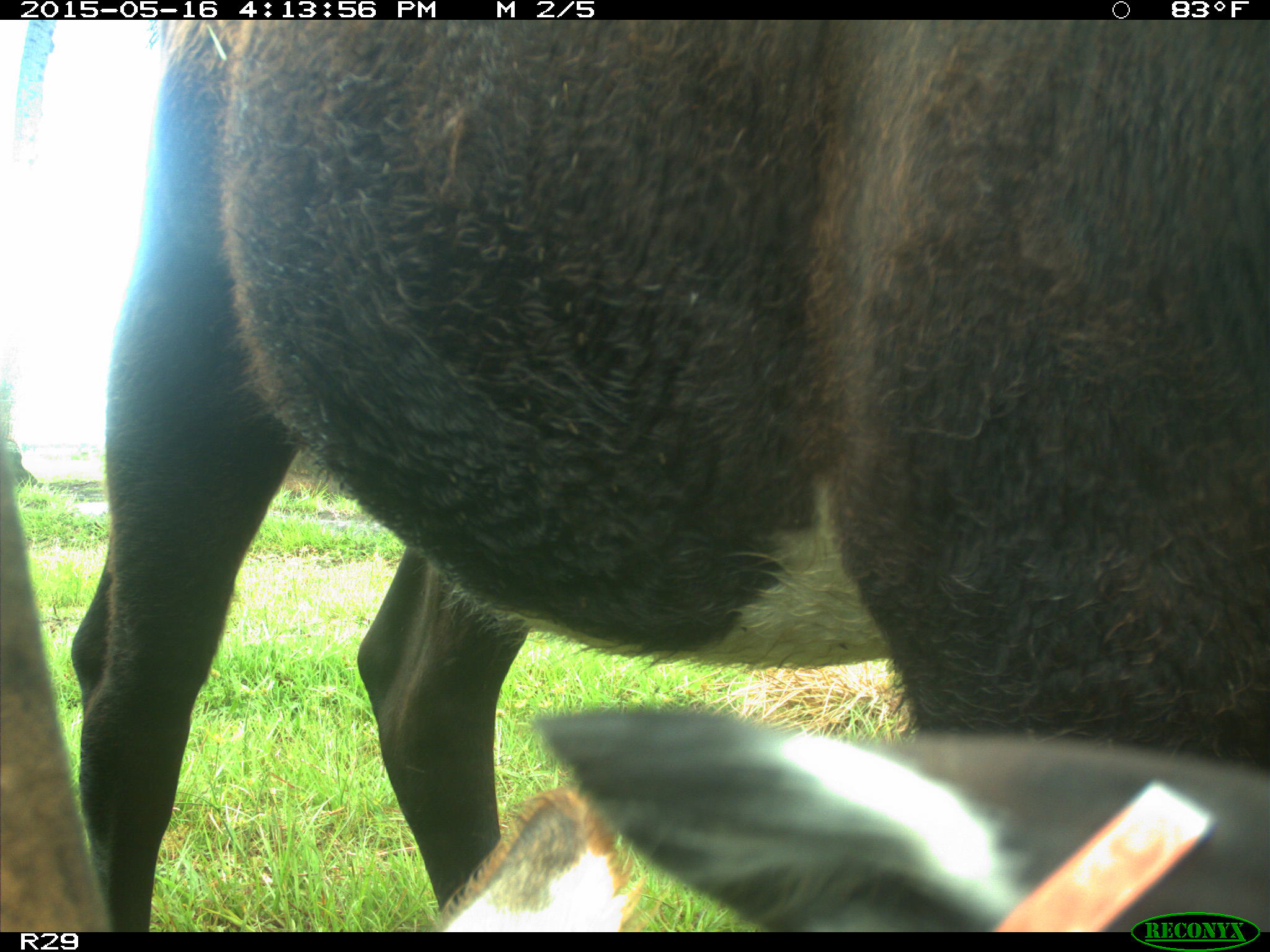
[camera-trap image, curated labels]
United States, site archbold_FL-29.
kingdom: Animalia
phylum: Chordata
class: Mammalia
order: Artiodactyla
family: Bovidae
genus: Bos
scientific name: Bos taurus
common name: domestic cow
Bos taurus (domestic cow).